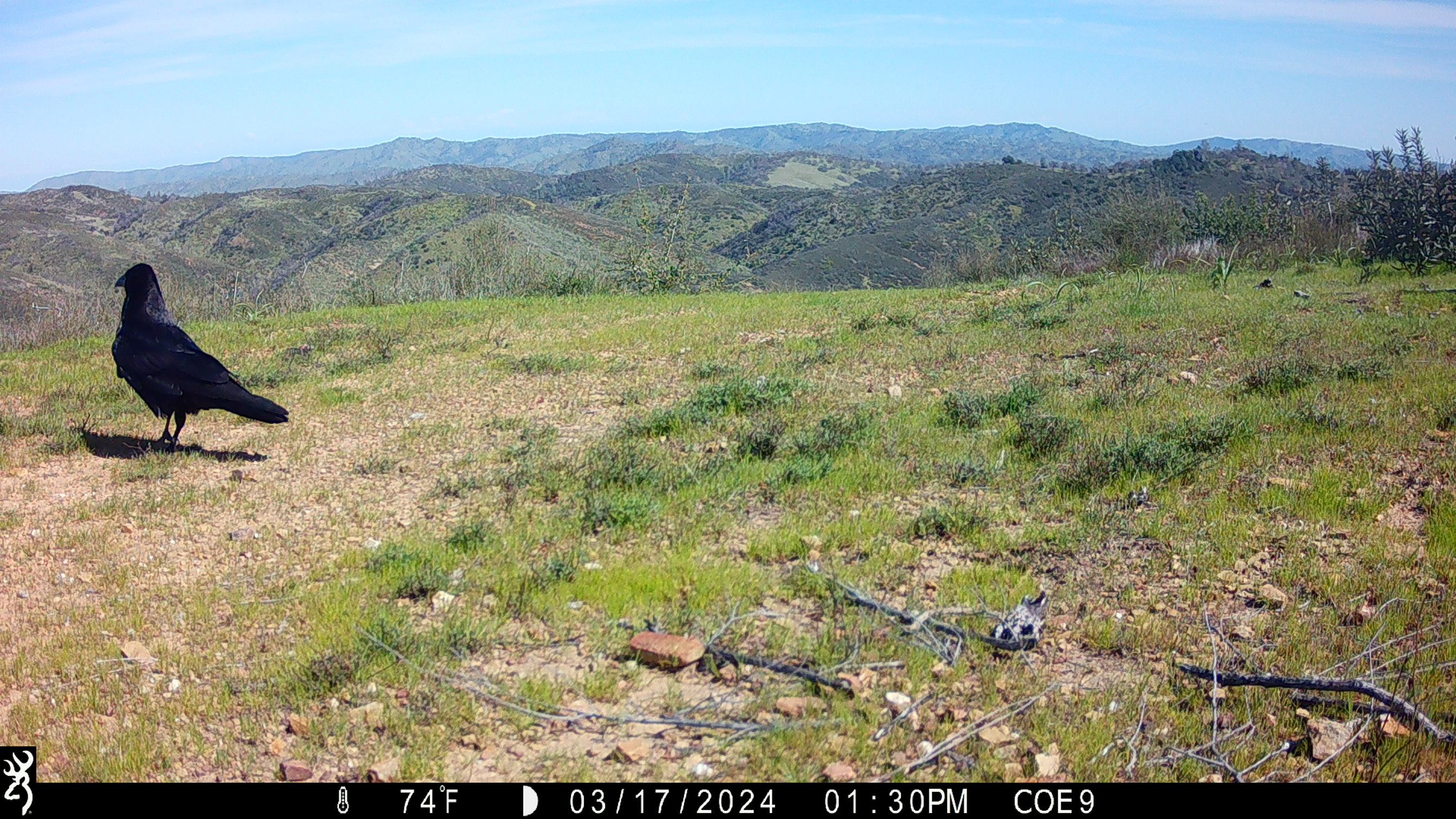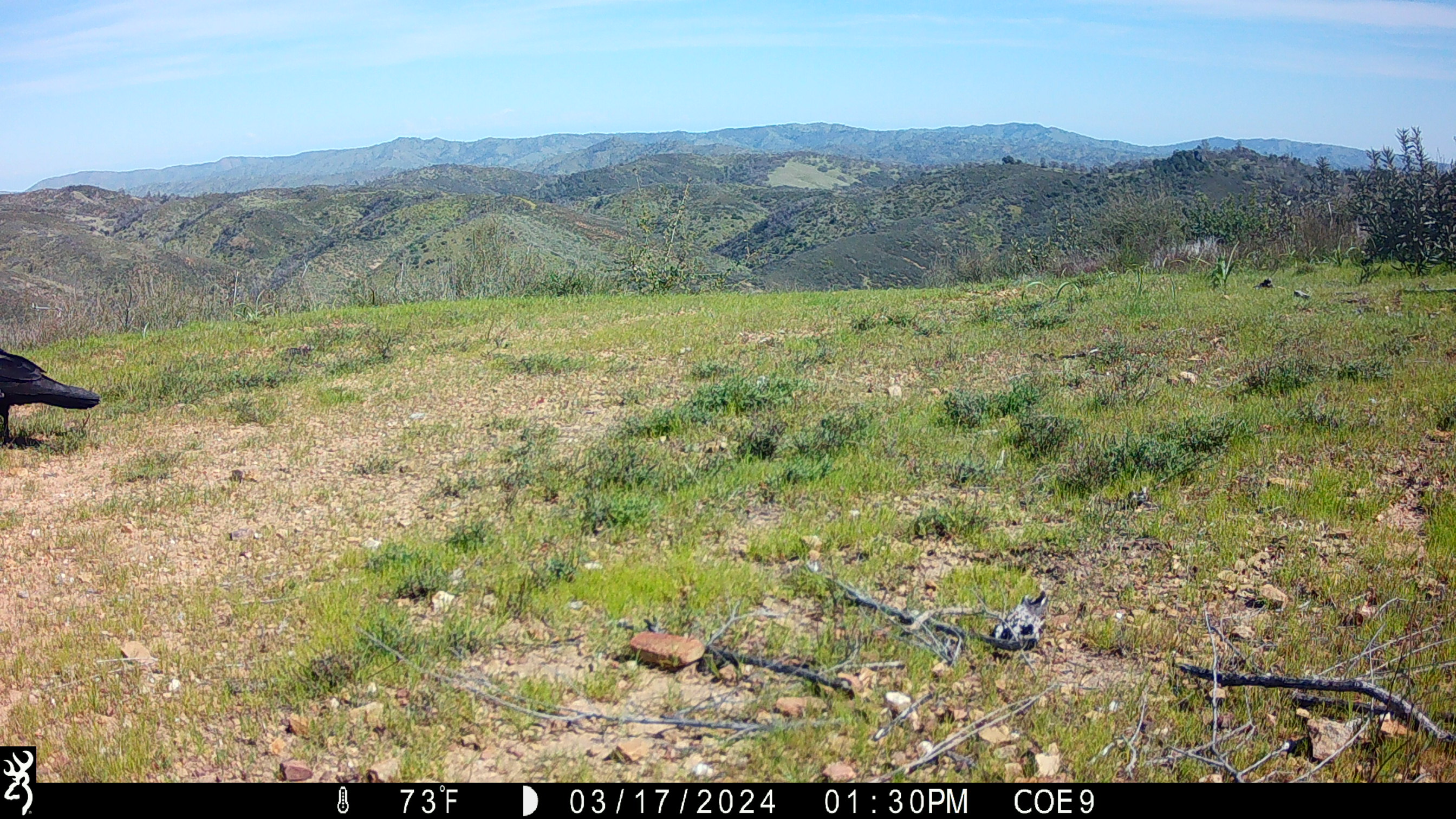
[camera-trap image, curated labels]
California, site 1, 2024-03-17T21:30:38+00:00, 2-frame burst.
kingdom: Animalia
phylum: Chordata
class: Aves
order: Passeriformes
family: Corvidae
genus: Corvus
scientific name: Corvus corax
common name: common raven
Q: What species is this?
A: Common raven (Corvus corax).